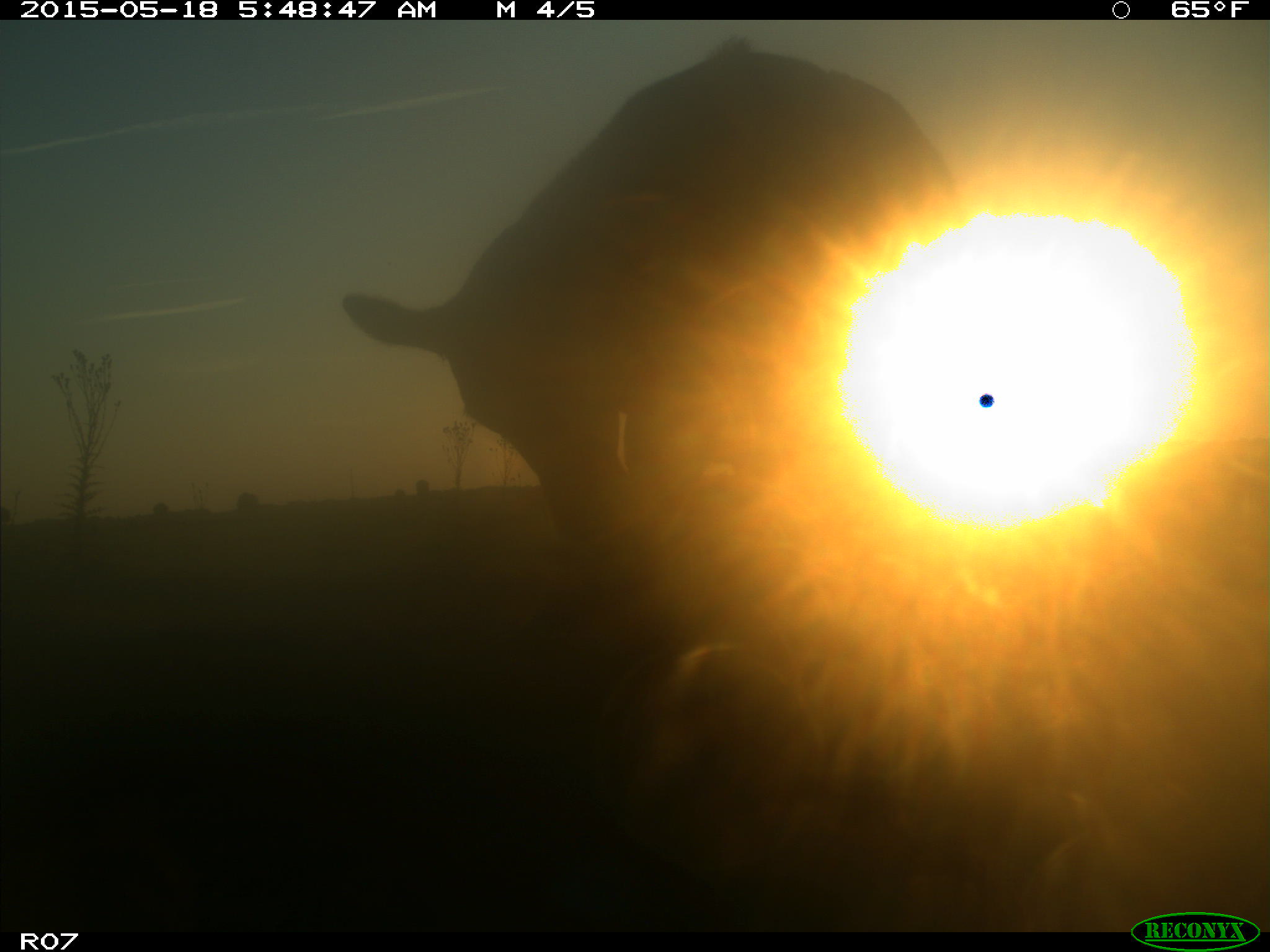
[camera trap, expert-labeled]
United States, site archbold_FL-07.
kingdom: Animalia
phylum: Chordata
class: Mammalia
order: Artiodactyla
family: Bovidae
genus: Bos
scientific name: Bos taurus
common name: domestic cow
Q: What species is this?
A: Bos taurus (domestic cow).